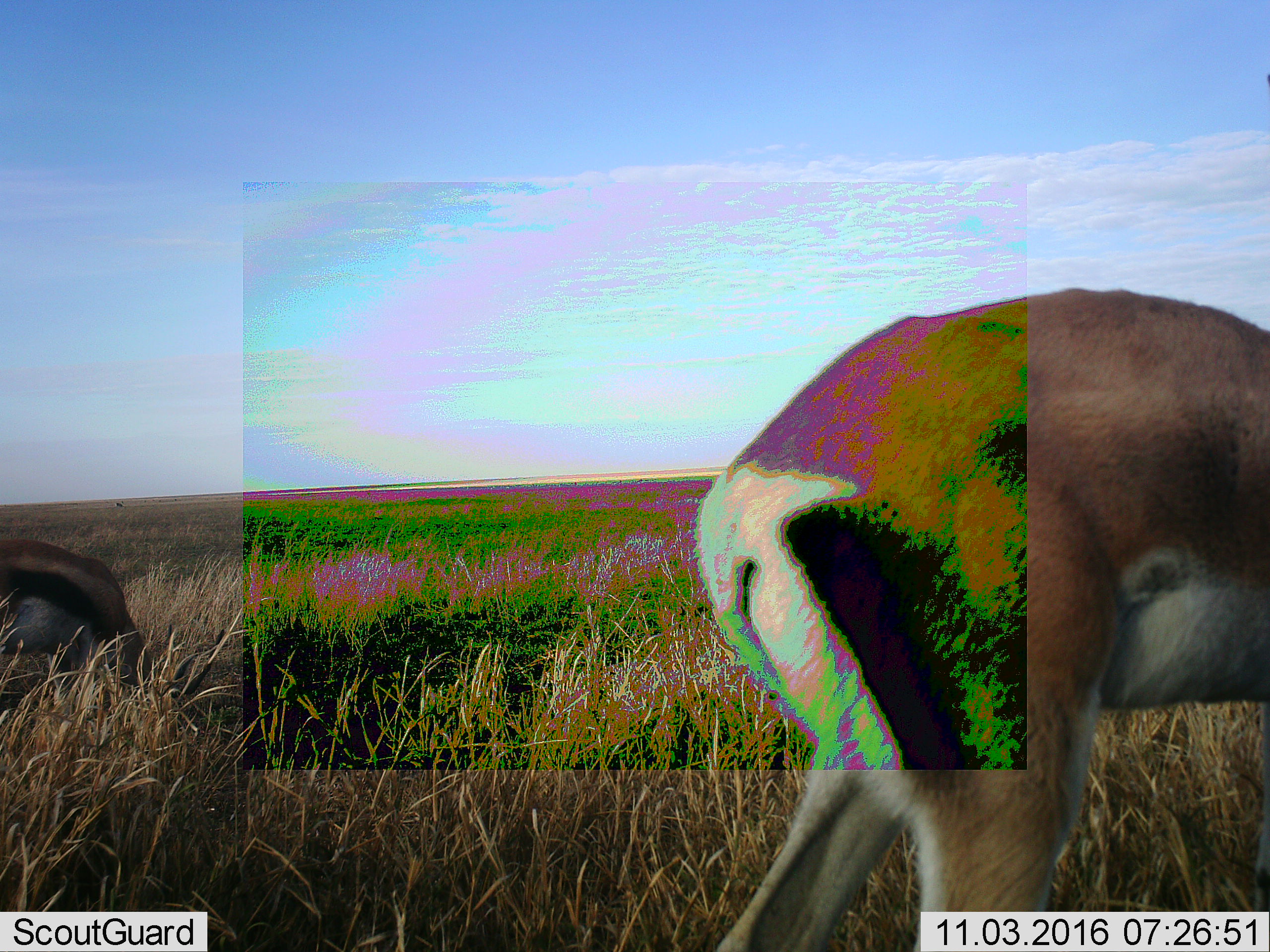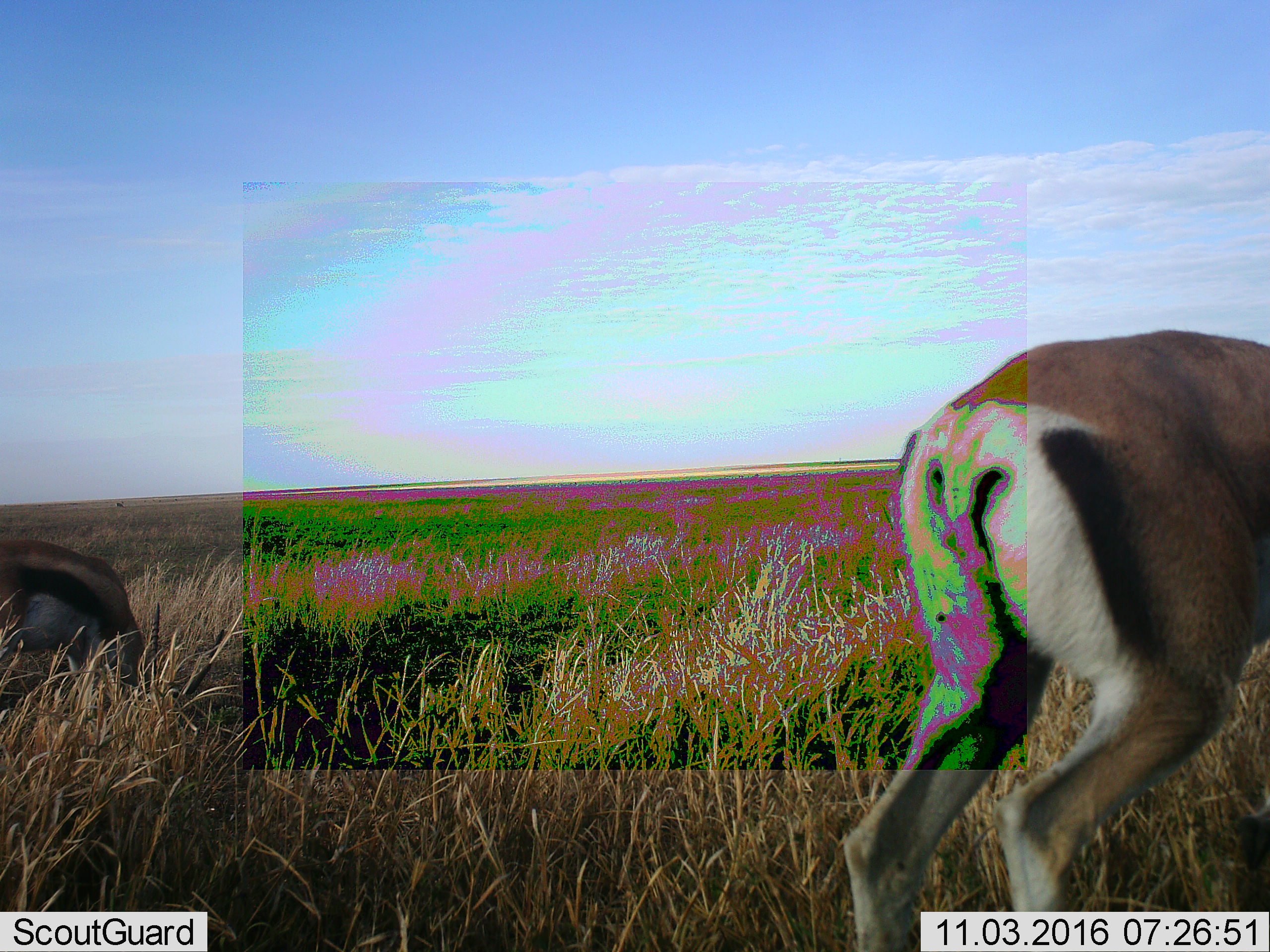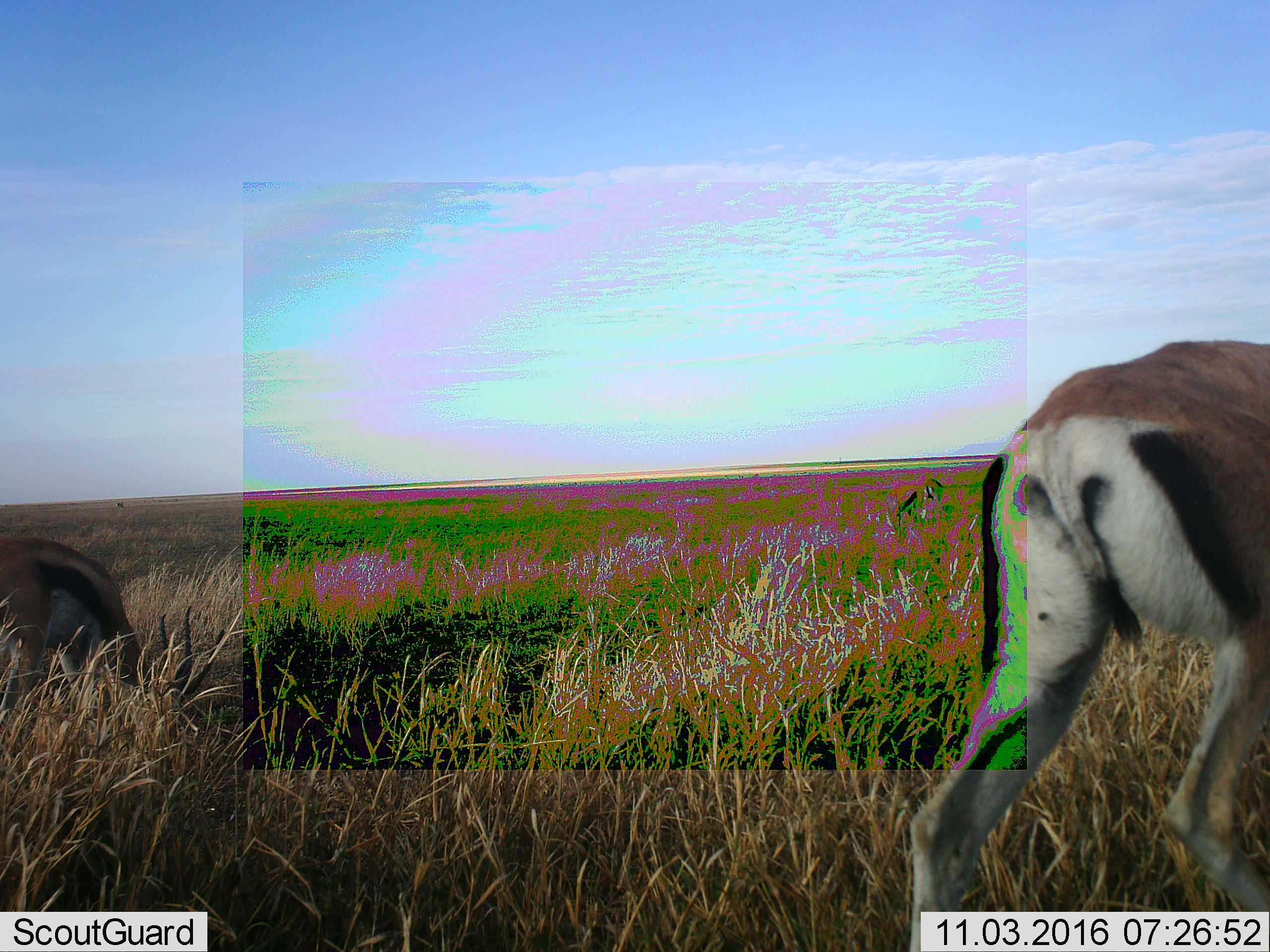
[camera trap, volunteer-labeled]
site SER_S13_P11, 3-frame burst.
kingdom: Animalia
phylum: Chordata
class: Mammalia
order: Artiodactyla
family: Bovidae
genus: Eudorcas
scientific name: Eudorcas thomsonii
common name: thomson's gazelle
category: gazellethomsons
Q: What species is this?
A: Gazellethomsons (thomson's gazelle) (Eudorcas thomsonii).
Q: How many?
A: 2.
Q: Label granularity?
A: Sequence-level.